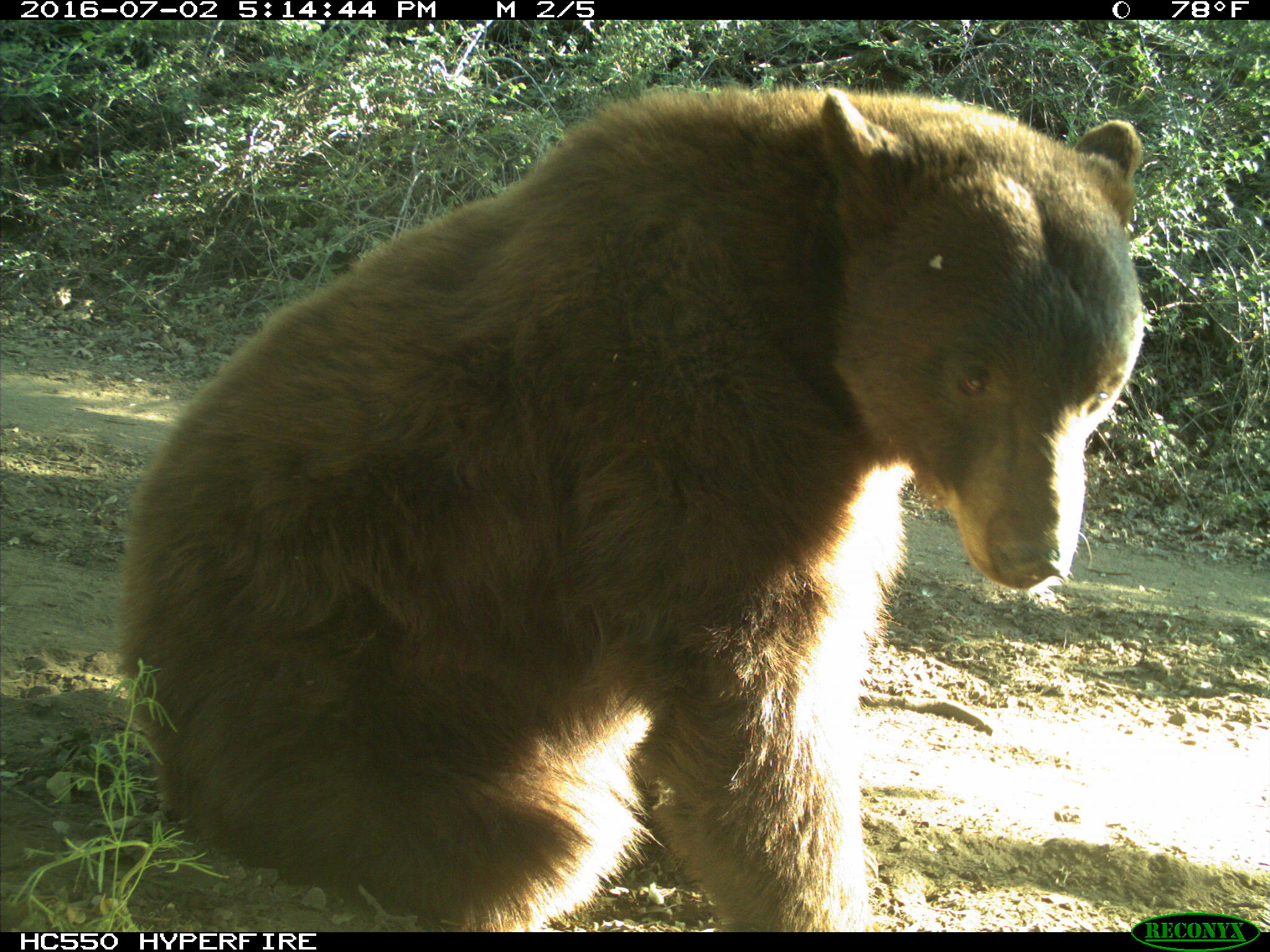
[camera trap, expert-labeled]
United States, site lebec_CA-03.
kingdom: Animalia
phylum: Chordata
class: Mammalia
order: Carnivora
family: Ursidae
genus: Ursus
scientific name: Ursus americanus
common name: american black bear